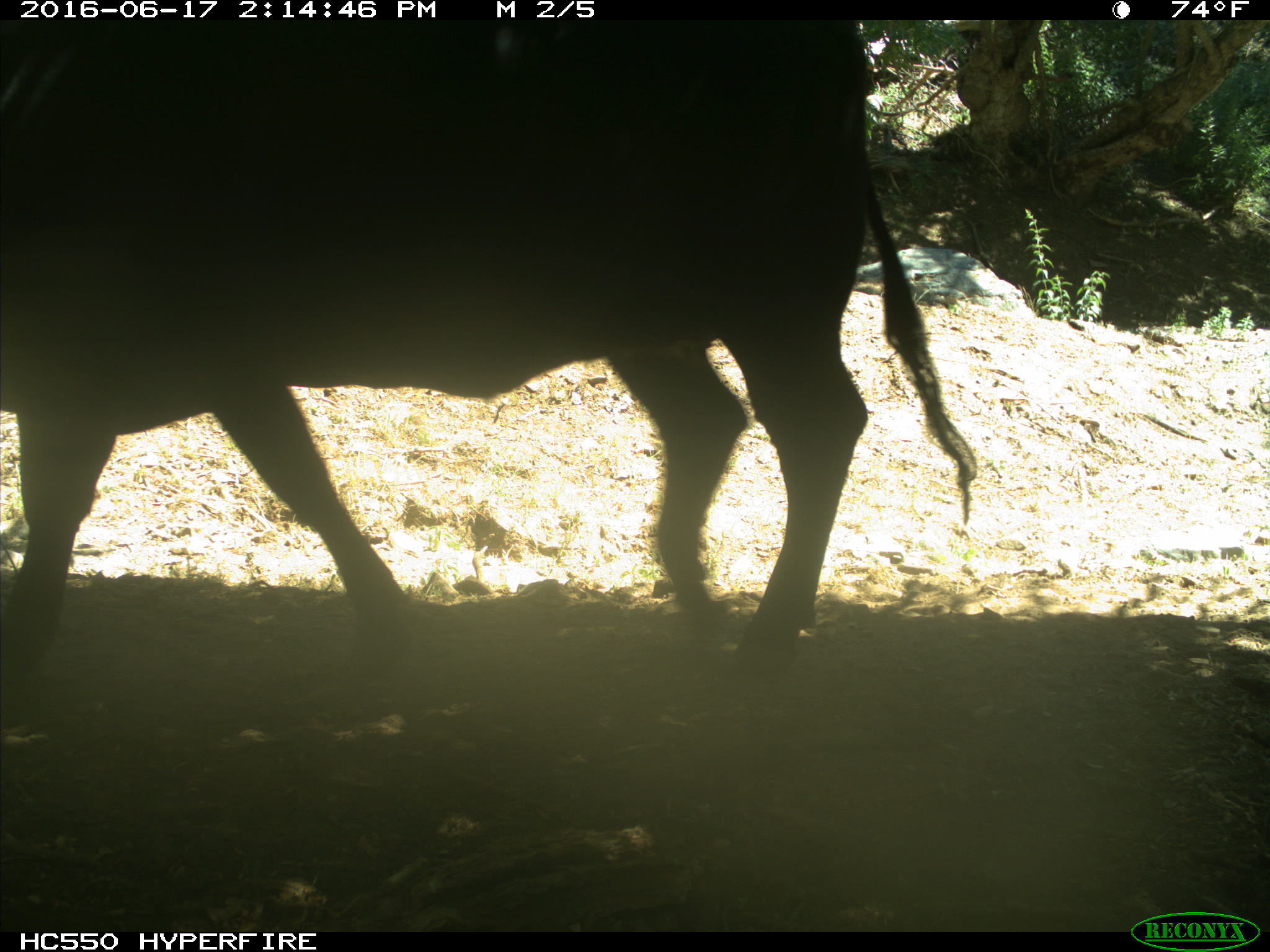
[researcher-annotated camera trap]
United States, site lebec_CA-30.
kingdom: Animalia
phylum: Chordata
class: Mammalia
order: Artiodactyla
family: Bovidae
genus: Bos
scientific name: Bos taurus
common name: domestic cow